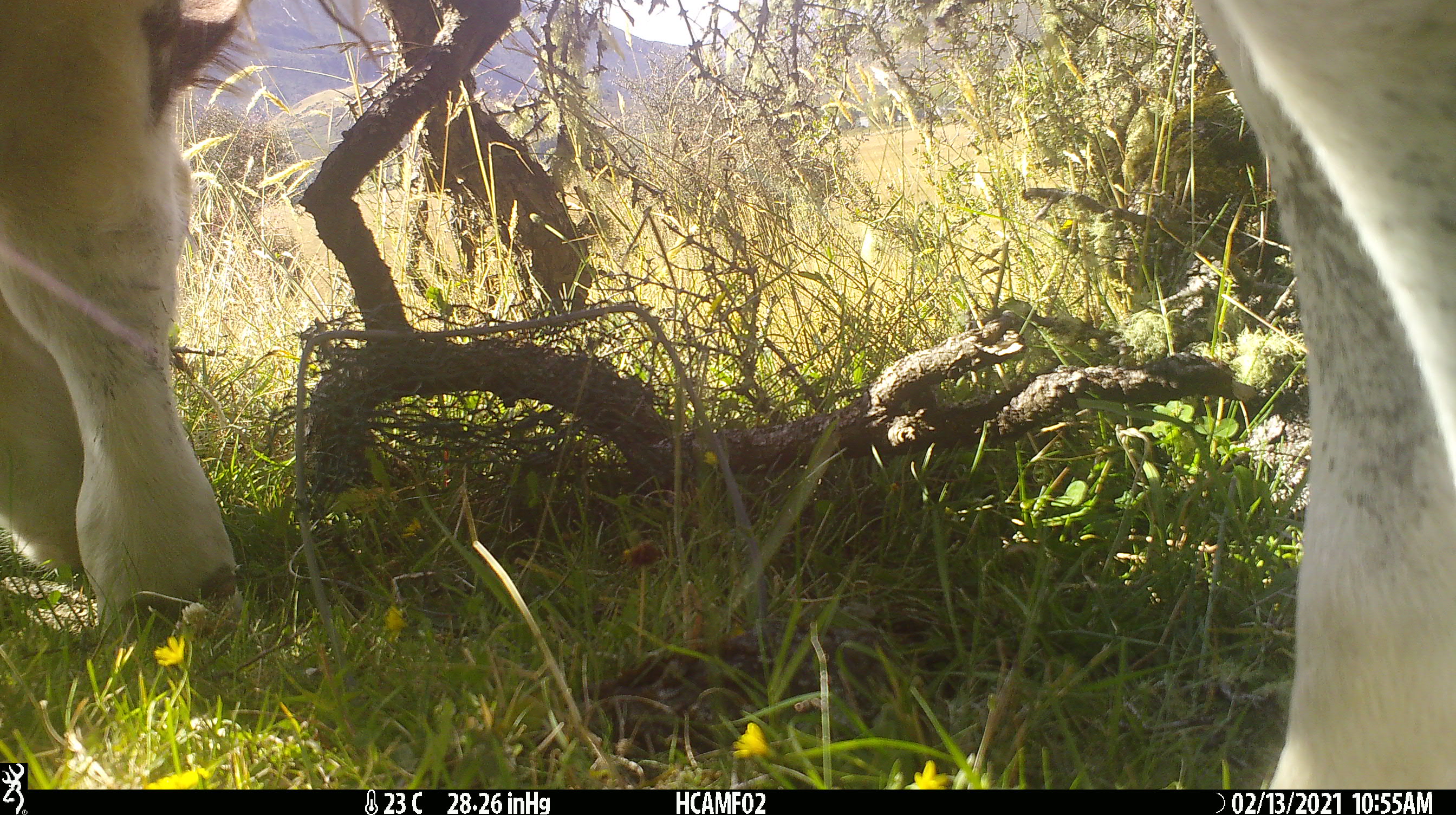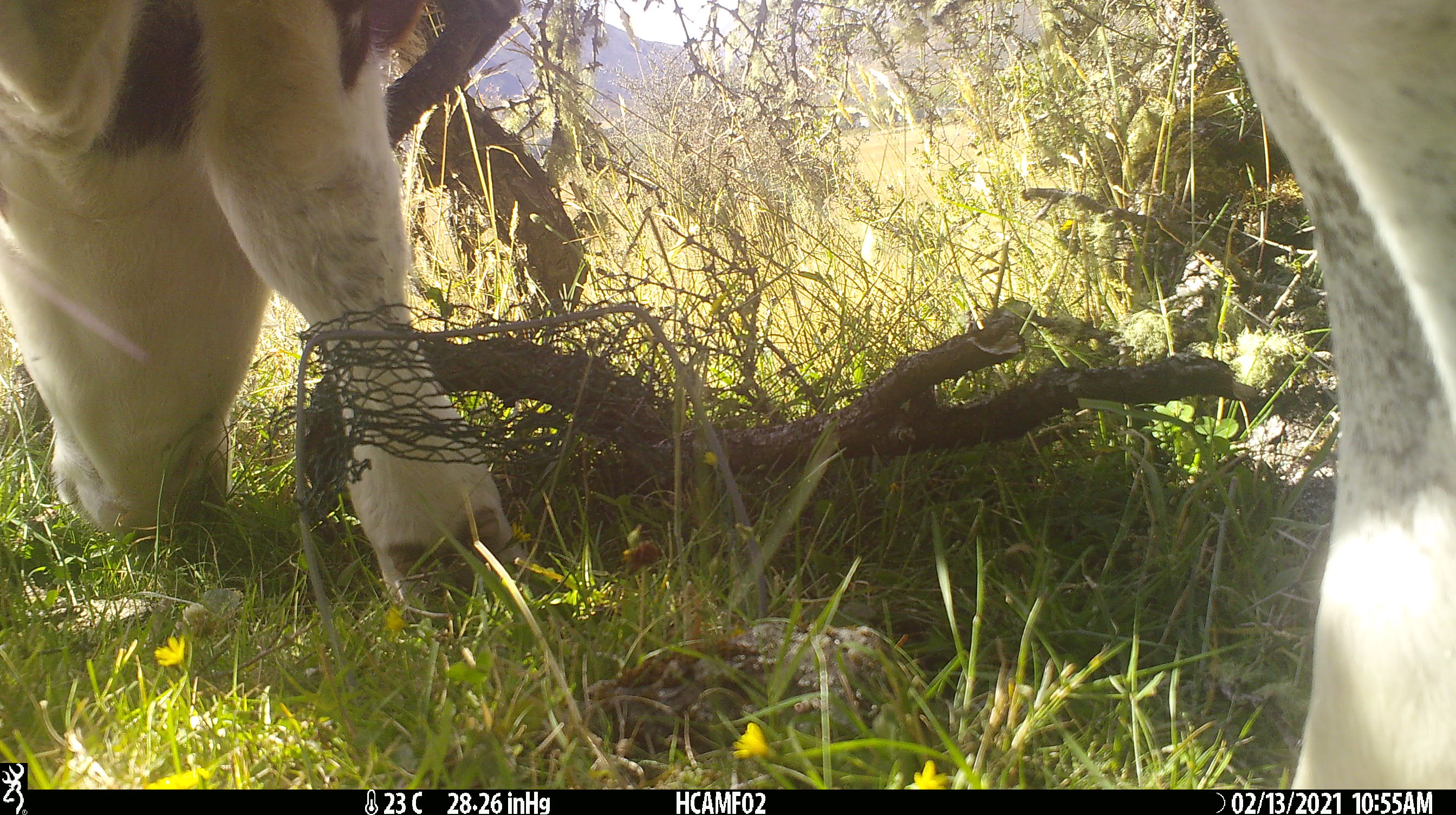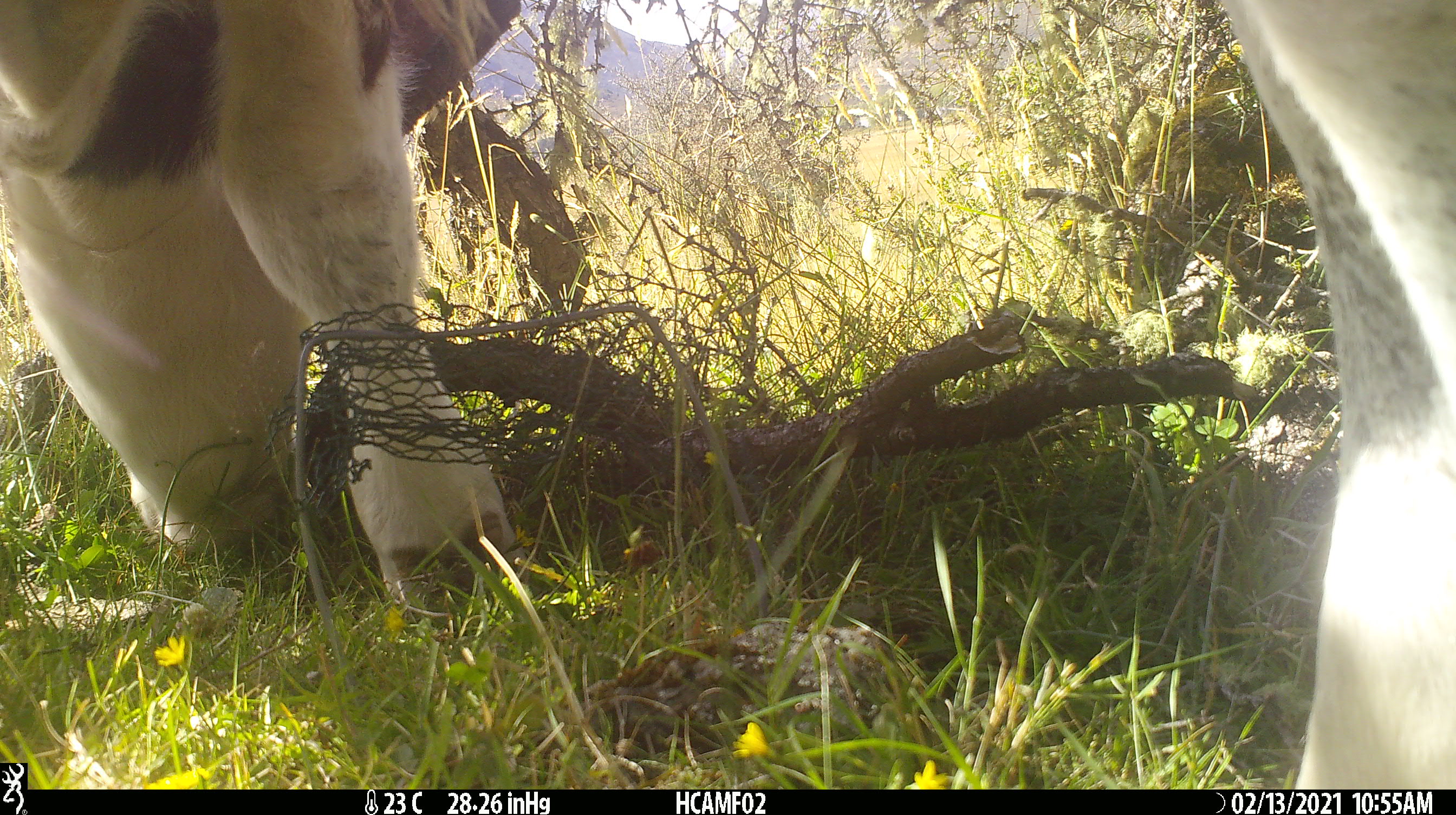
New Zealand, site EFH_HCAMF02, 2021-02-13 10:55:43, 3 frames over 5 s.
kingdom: Animalia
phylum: Chordata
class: Mammalia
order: Artiodactyla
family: Bovidae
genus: Bos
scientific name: Bos taurus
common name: domestic cow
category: cow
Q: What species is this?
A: Cow (domestic cow) (Bos taurus).